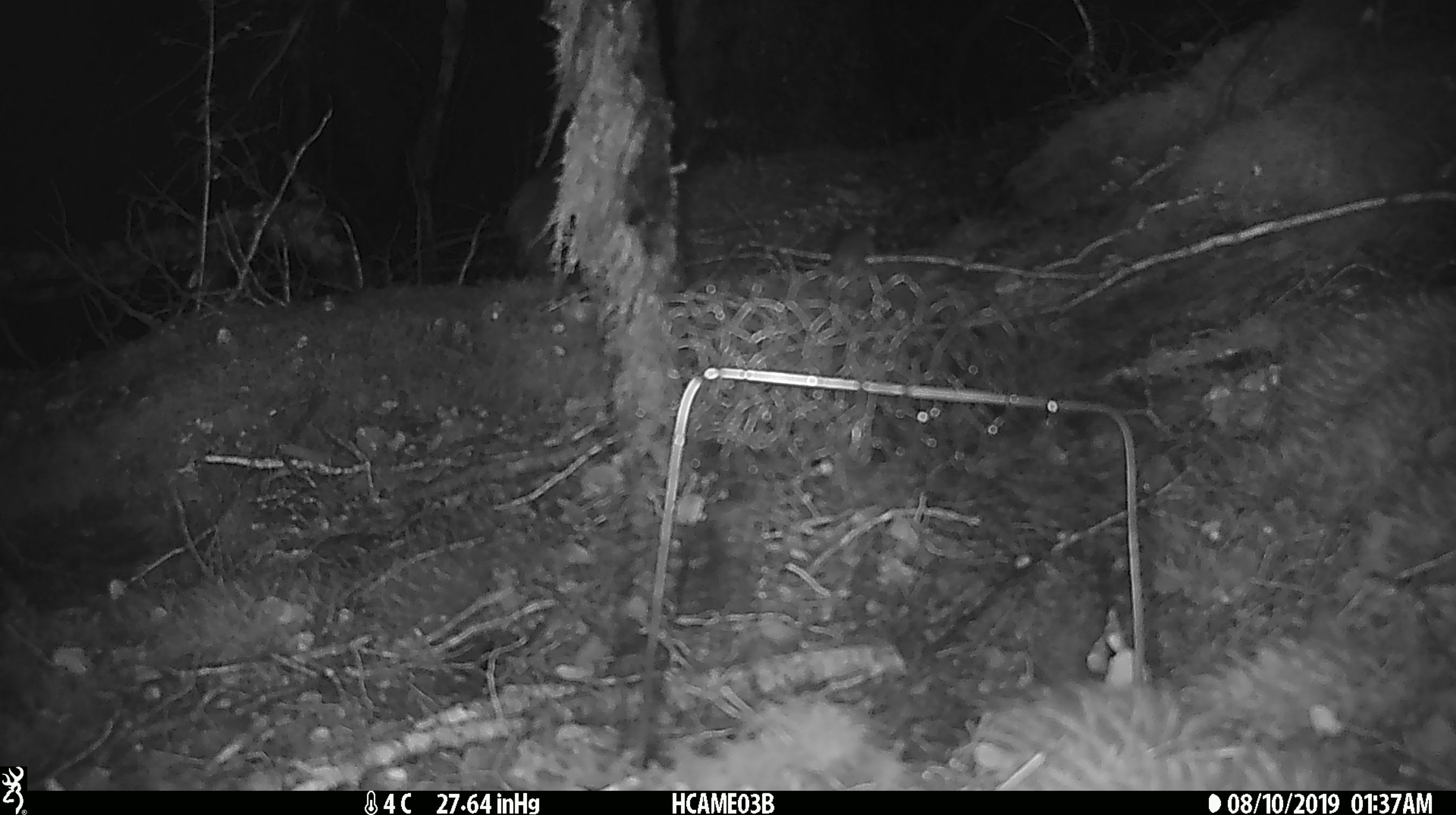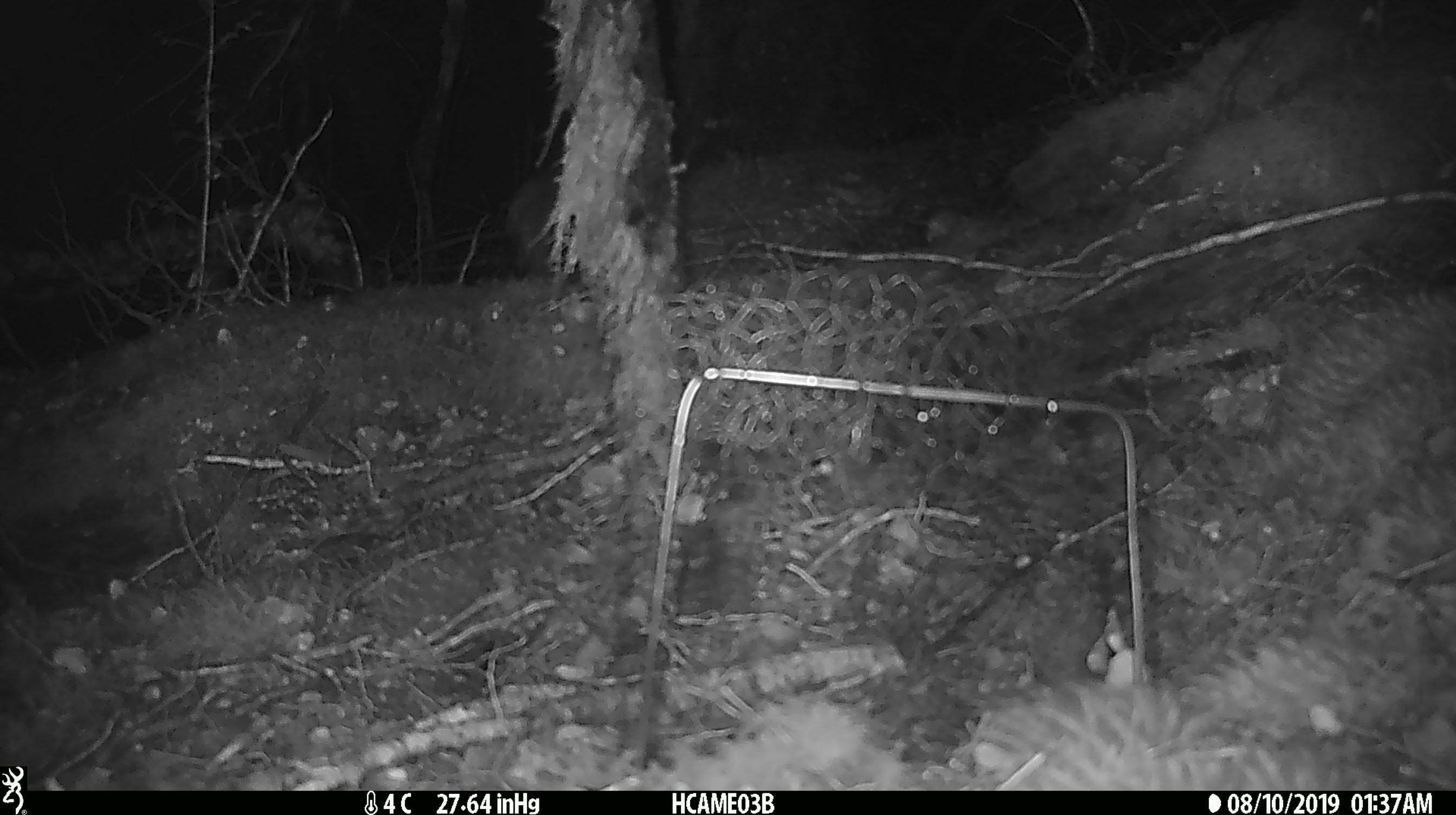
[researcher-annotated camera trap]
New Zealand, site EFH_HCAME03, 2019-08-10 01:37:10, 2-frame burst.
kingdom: Animalia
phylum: Chordata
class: Mammalia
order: Rodentia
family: Muridae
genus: Mus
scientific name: Mus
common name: mouse